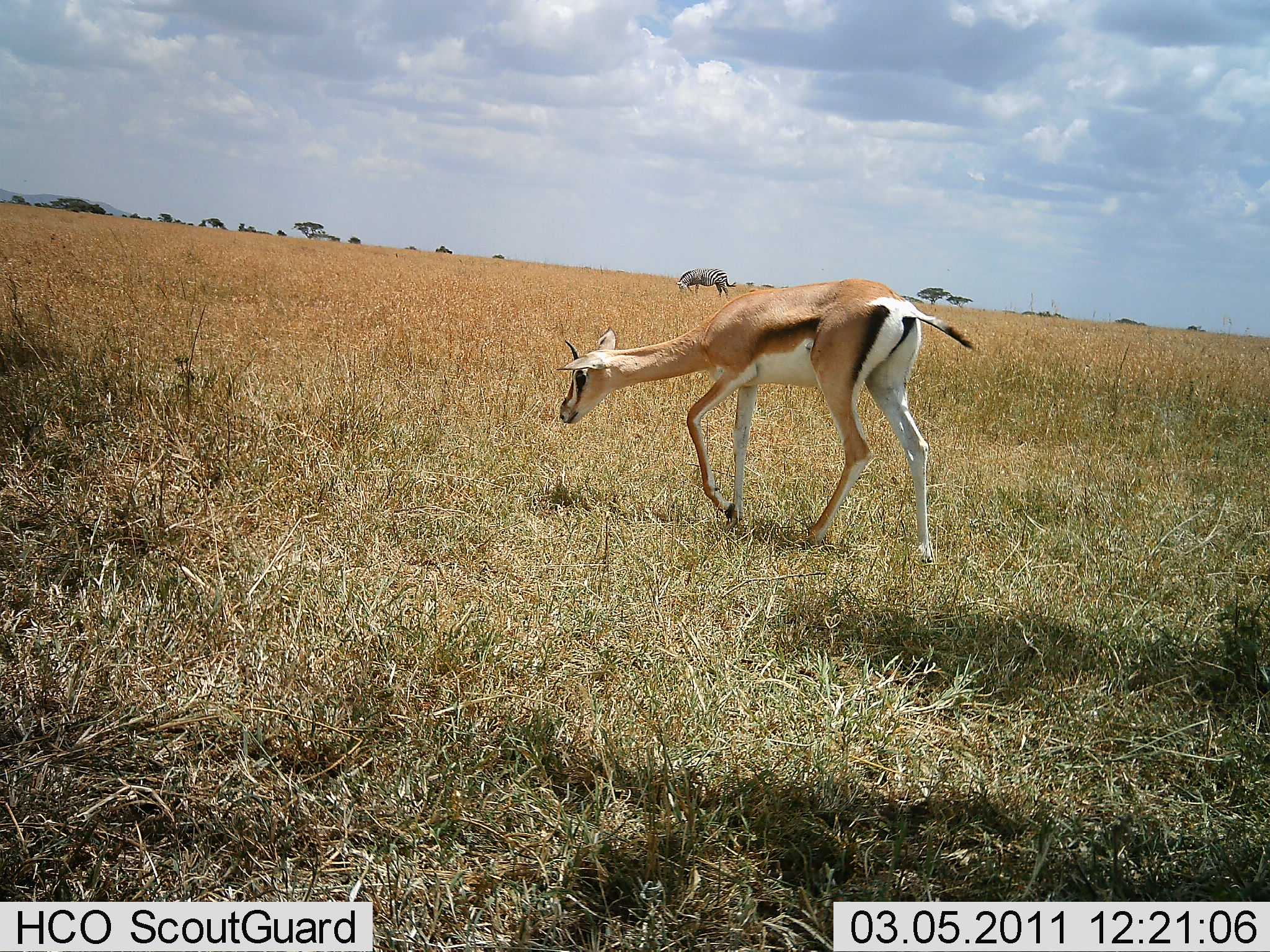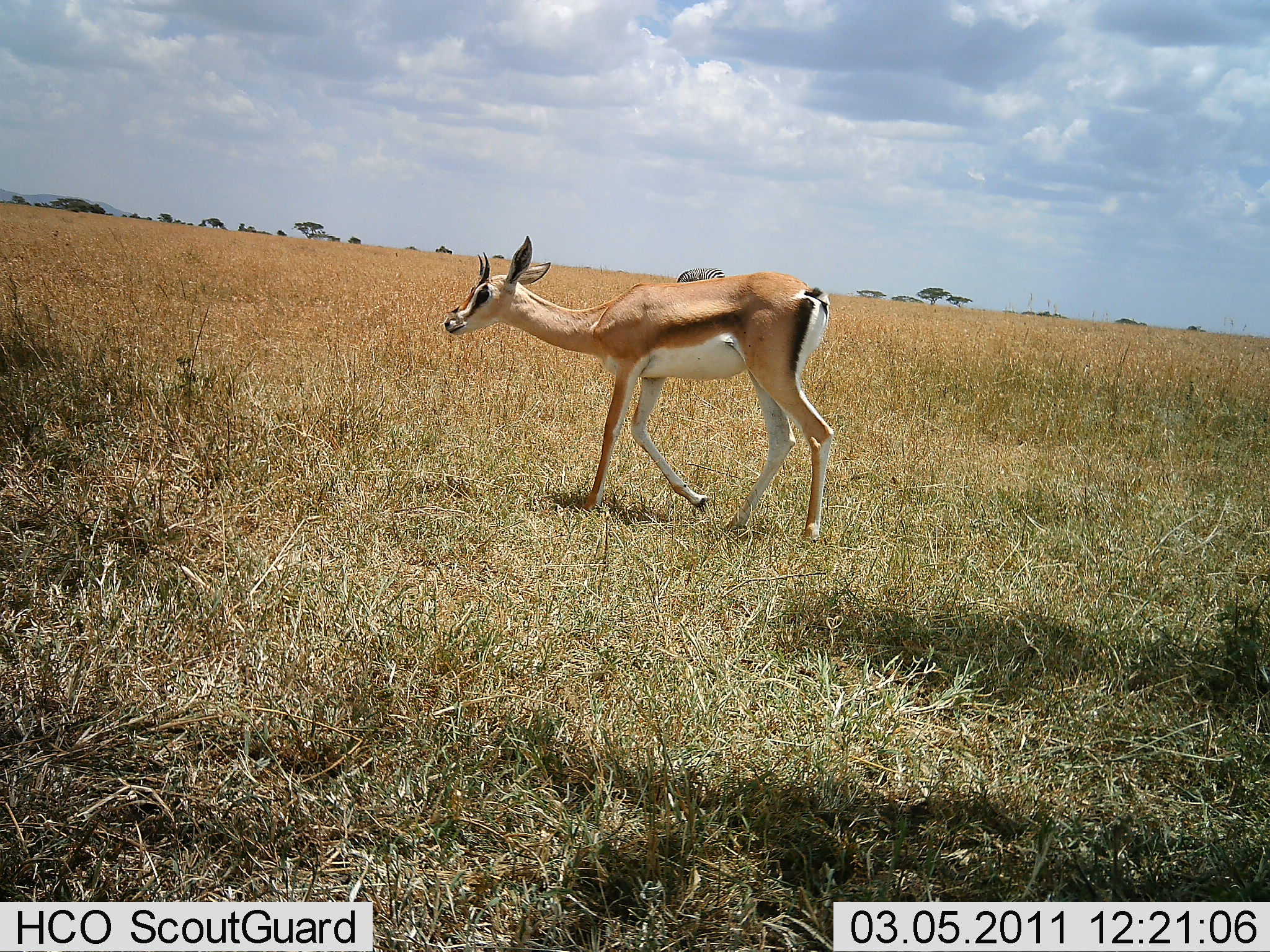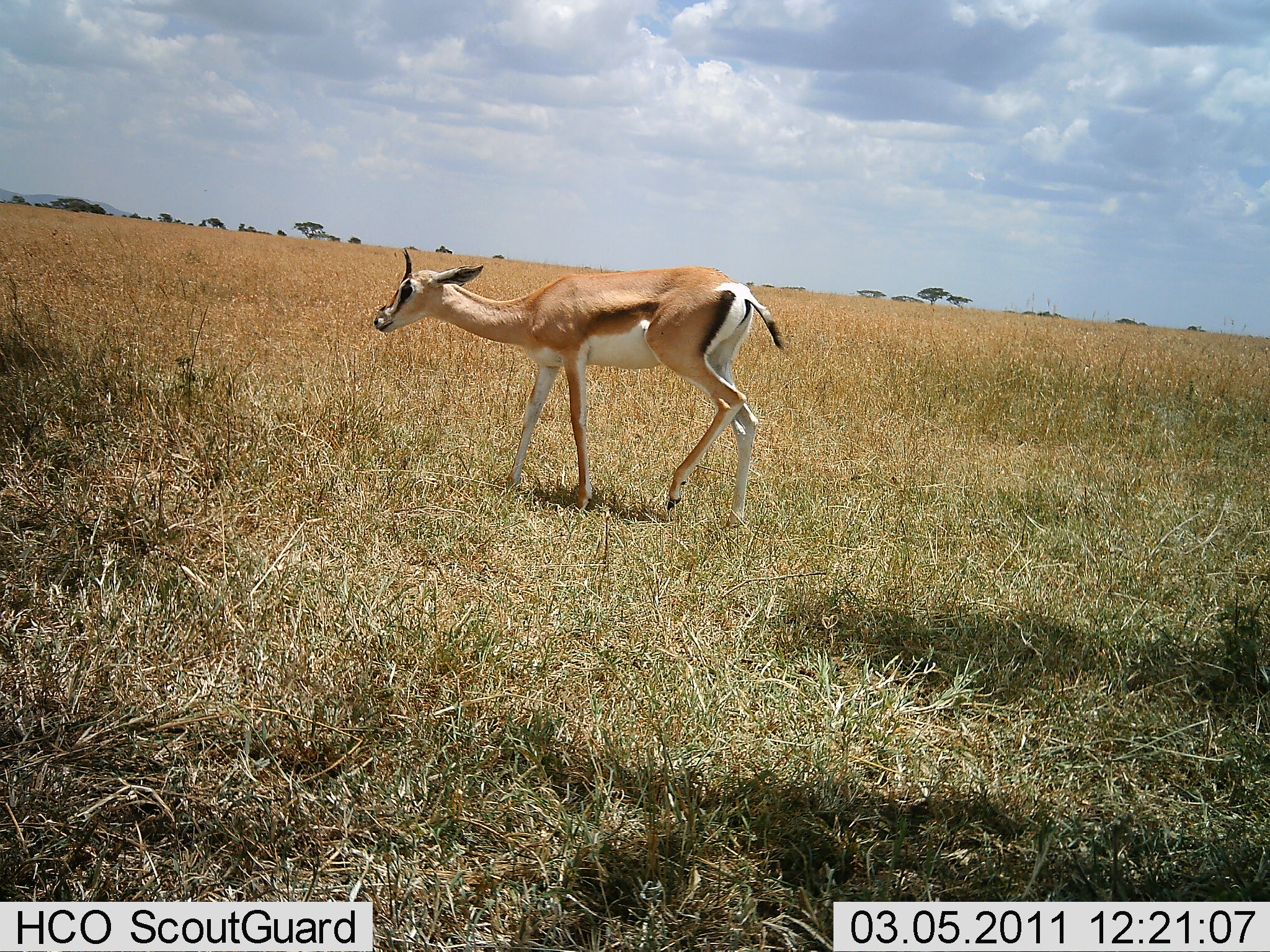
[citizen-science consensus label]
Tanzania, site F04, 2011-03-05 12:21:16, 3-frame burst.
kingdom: Animalia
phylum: Chordata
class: Mammalia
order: Artiodactyla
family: Bovidae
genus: Eudorcas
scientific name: Eudorcas thomsonii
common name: thomson's gazelle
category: gazellethomsons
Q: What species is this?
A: Gazellethomsons (thomson's gazelle) (Eudorcas thomsonii).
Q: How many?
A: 1.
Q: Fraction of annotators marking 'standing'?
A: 13%.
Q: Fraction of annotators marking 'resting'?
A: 0%.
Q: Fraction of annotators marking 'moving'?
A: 73%.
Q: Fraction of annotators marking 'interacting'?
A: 0%.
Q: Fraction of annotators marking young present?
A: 7%.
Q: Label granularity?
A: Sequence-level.